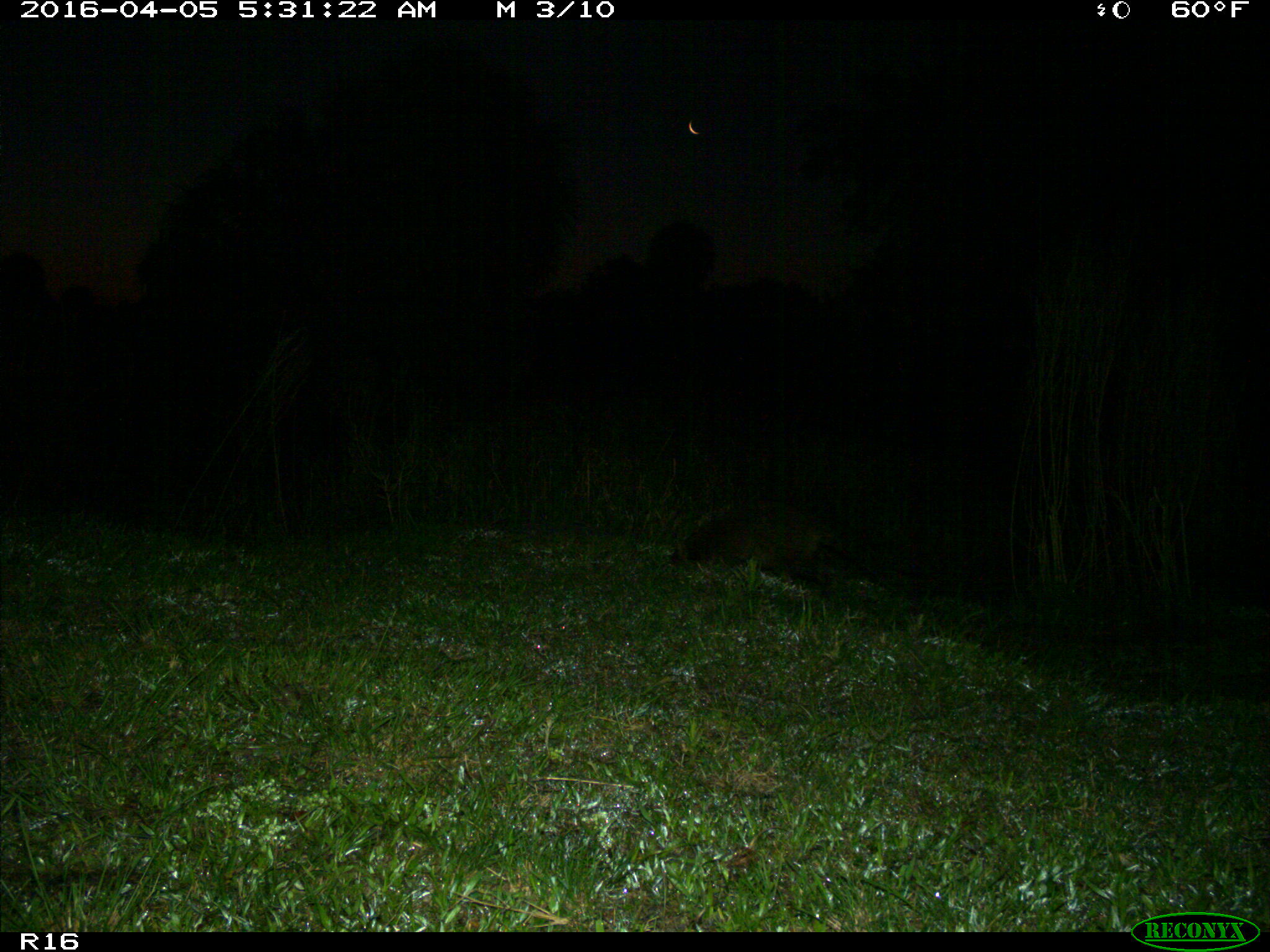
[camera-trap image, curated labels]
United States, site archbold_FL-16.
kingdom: Animalia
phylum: Chordata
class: Mammalia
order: Carnivora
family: Procyonidae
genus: Procyon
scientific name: Procyon lotor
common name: common raccoon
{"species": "Procyon lotor (common raccoon)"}